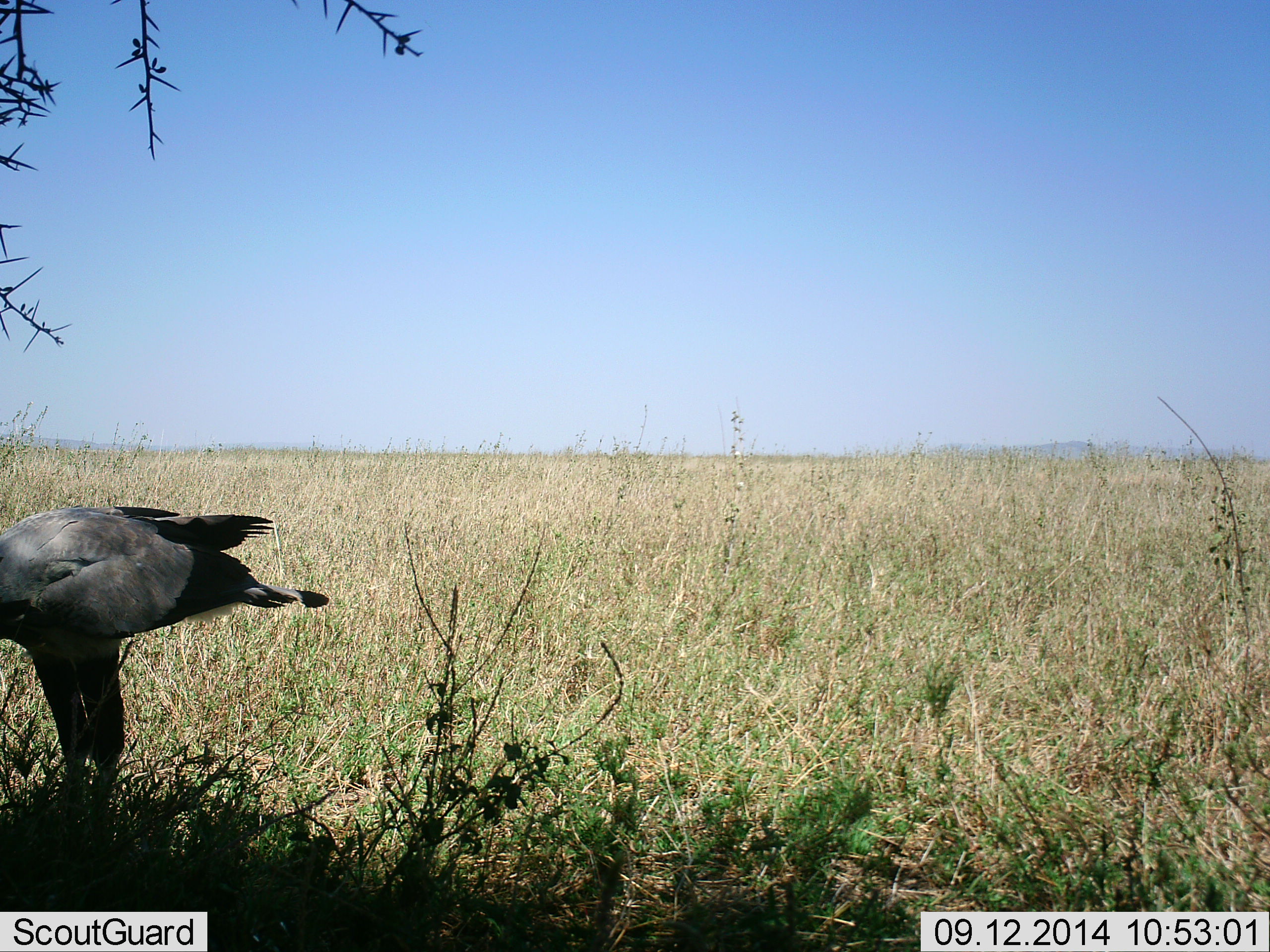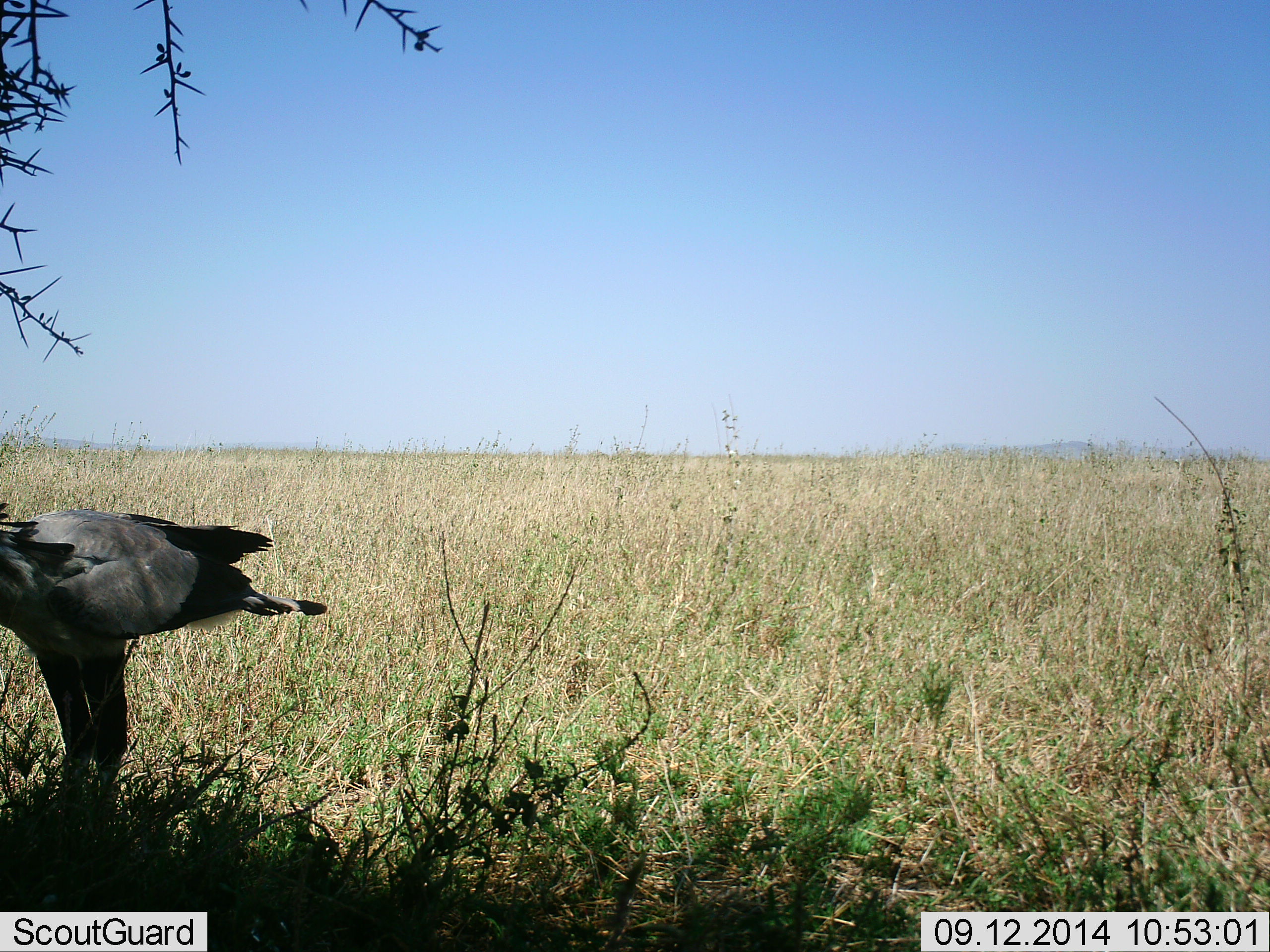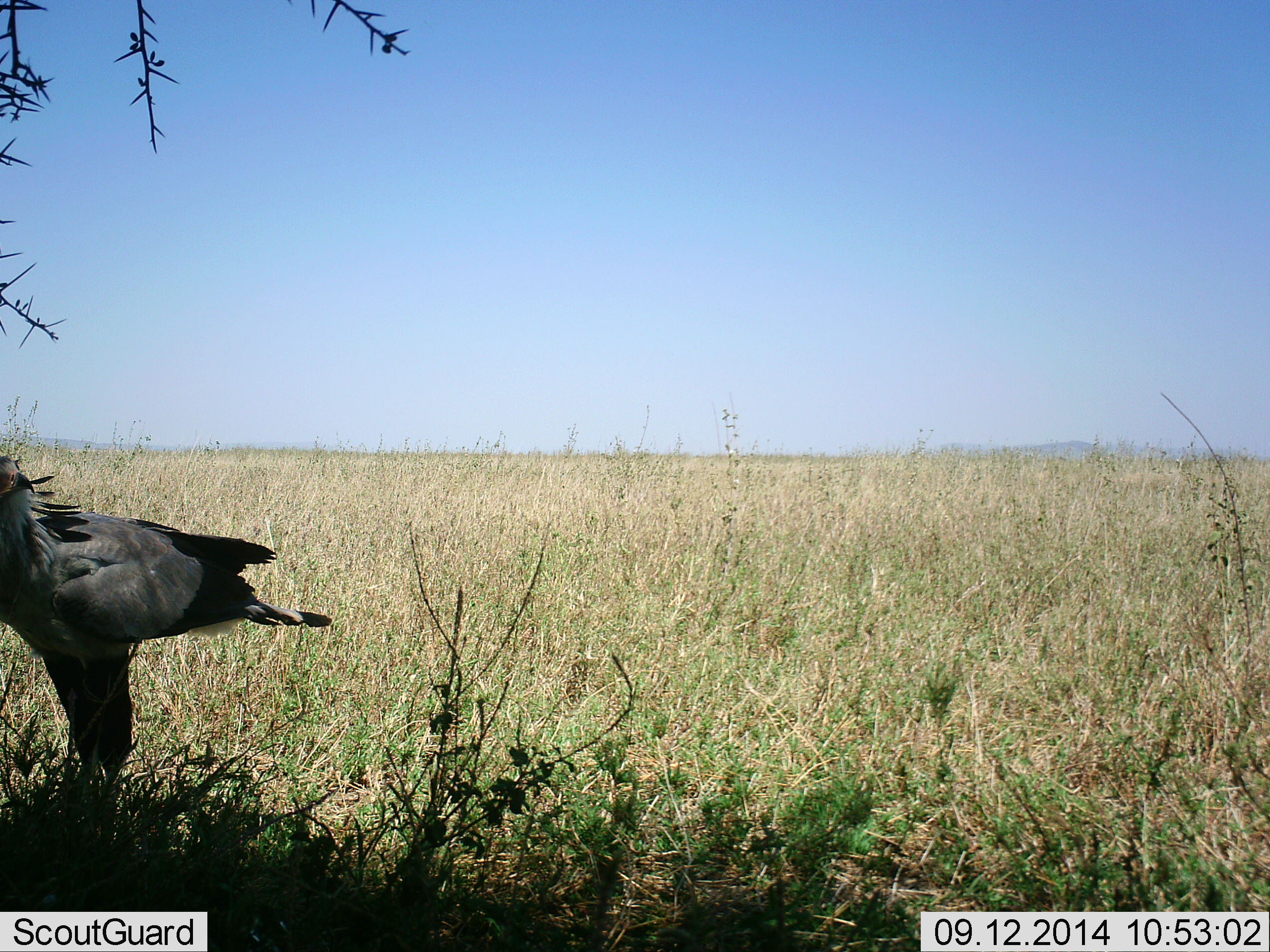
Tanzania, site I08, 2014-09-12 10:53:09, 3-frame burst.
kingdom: Animalia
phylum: Chordata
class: Aves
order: Accipitriformes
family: Sagittariidae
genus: Sagittarius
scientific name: Sagittarius serpentarius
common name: secretary bird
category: secretarybird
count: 1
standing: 80%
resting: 0%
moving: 0%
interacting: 0%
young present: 0%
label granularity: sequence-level